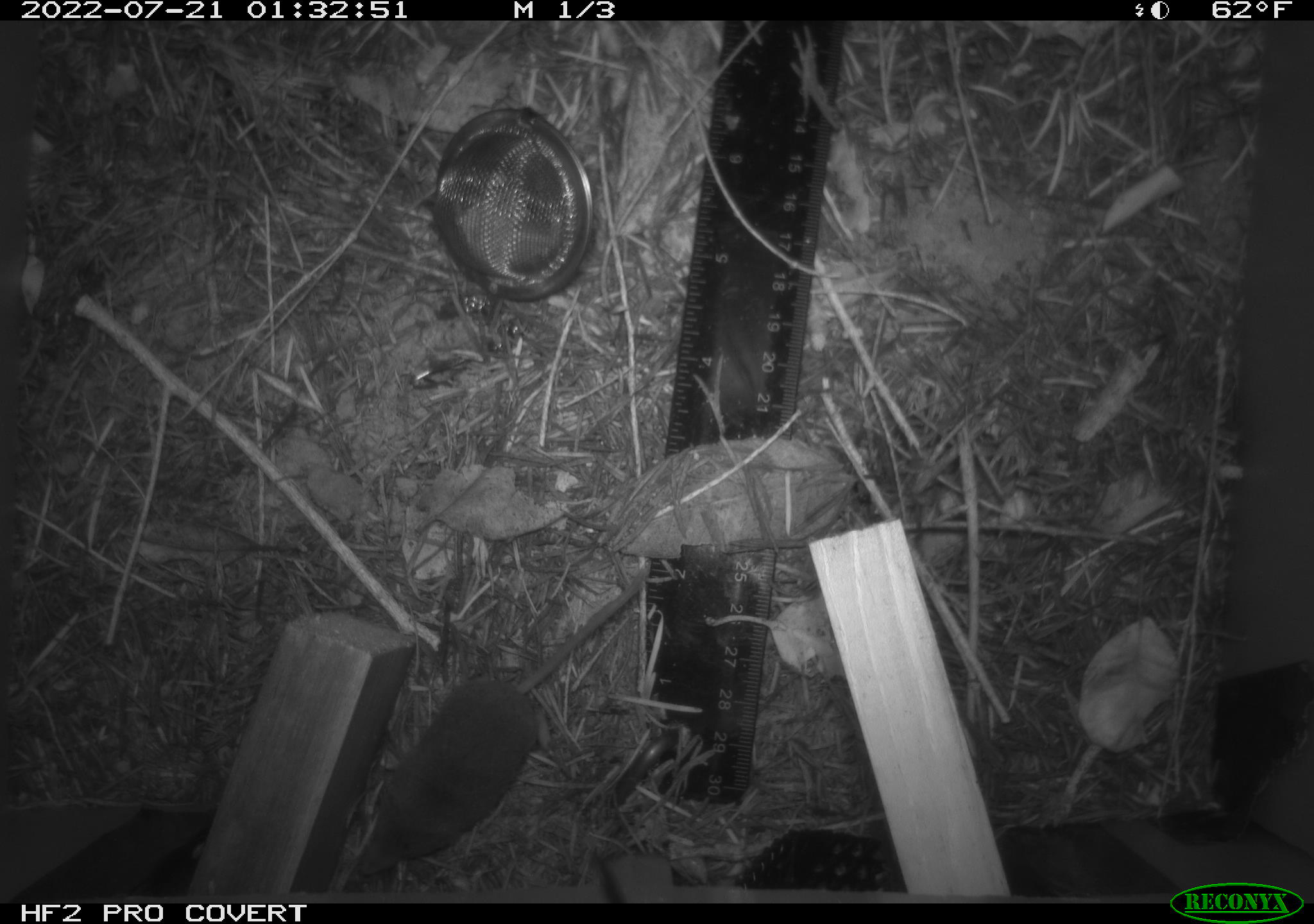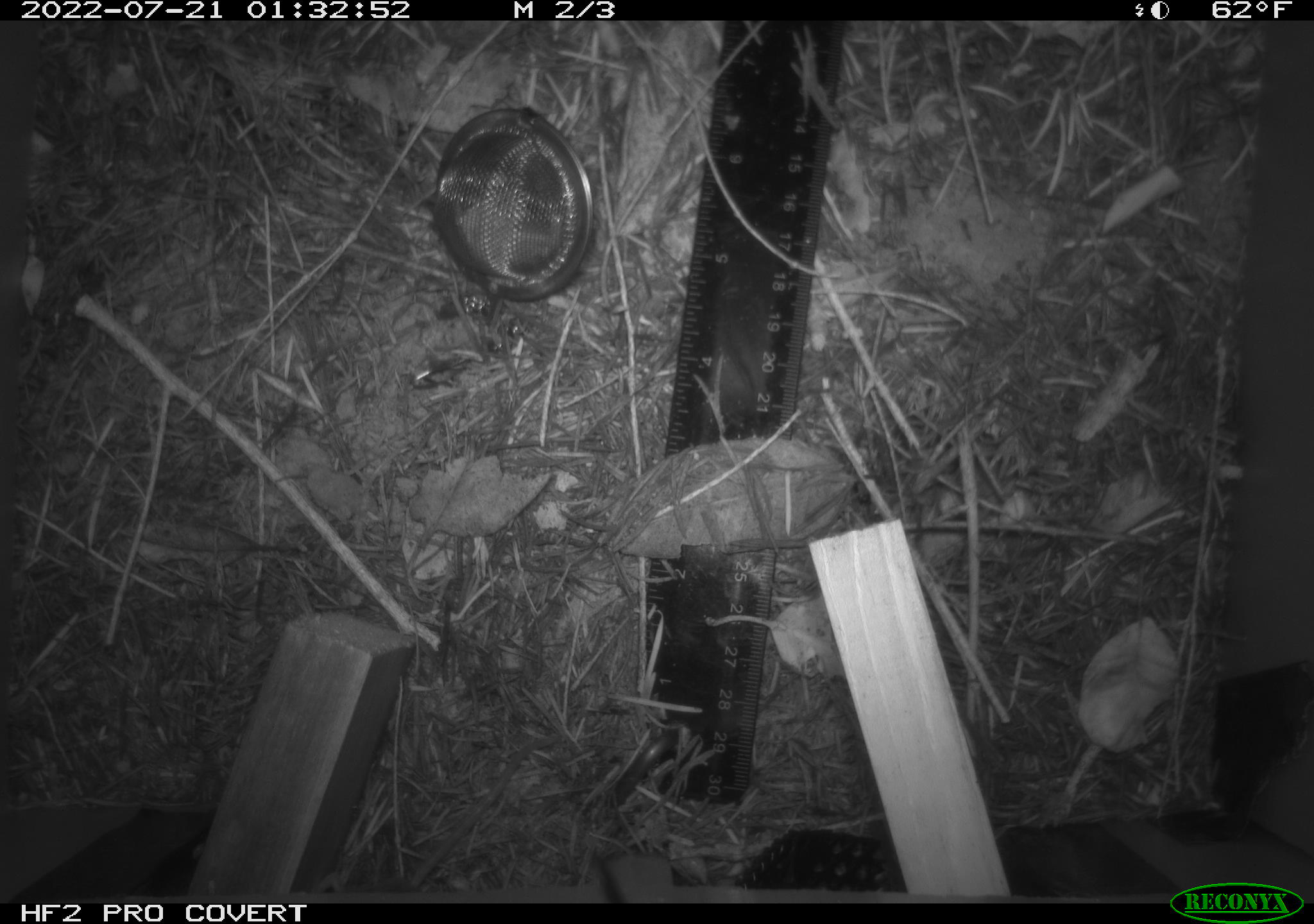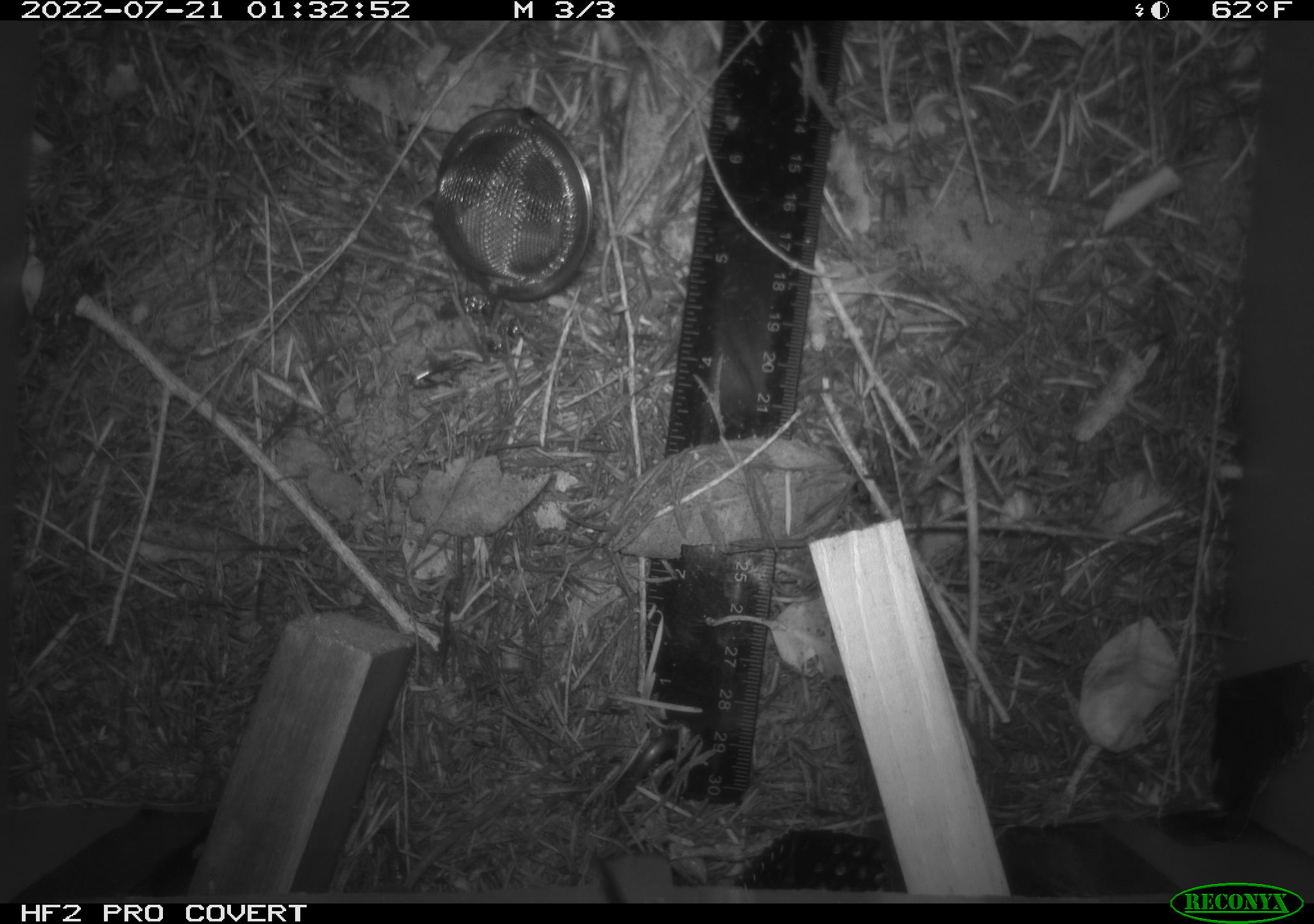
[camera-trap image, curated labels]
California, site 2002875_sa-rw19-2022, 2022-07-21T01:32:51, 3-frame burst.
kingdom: Animalia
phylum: Chordata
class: Mammalia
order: Eulipotyphla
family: Soricidae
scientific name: Soricidae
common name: shrews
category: soricidae family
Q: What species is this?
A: Soricidae family (shrews) (Soricidae).